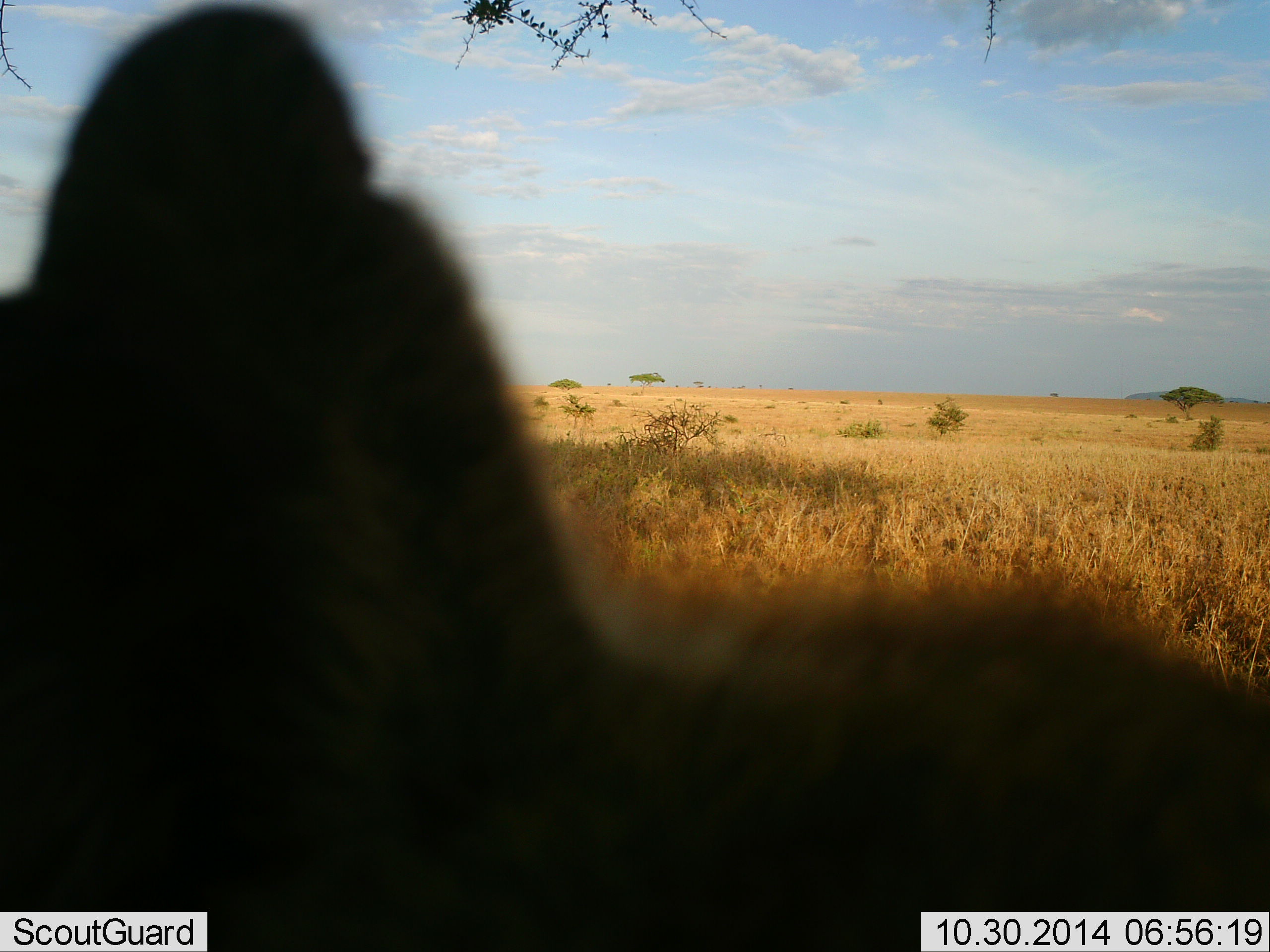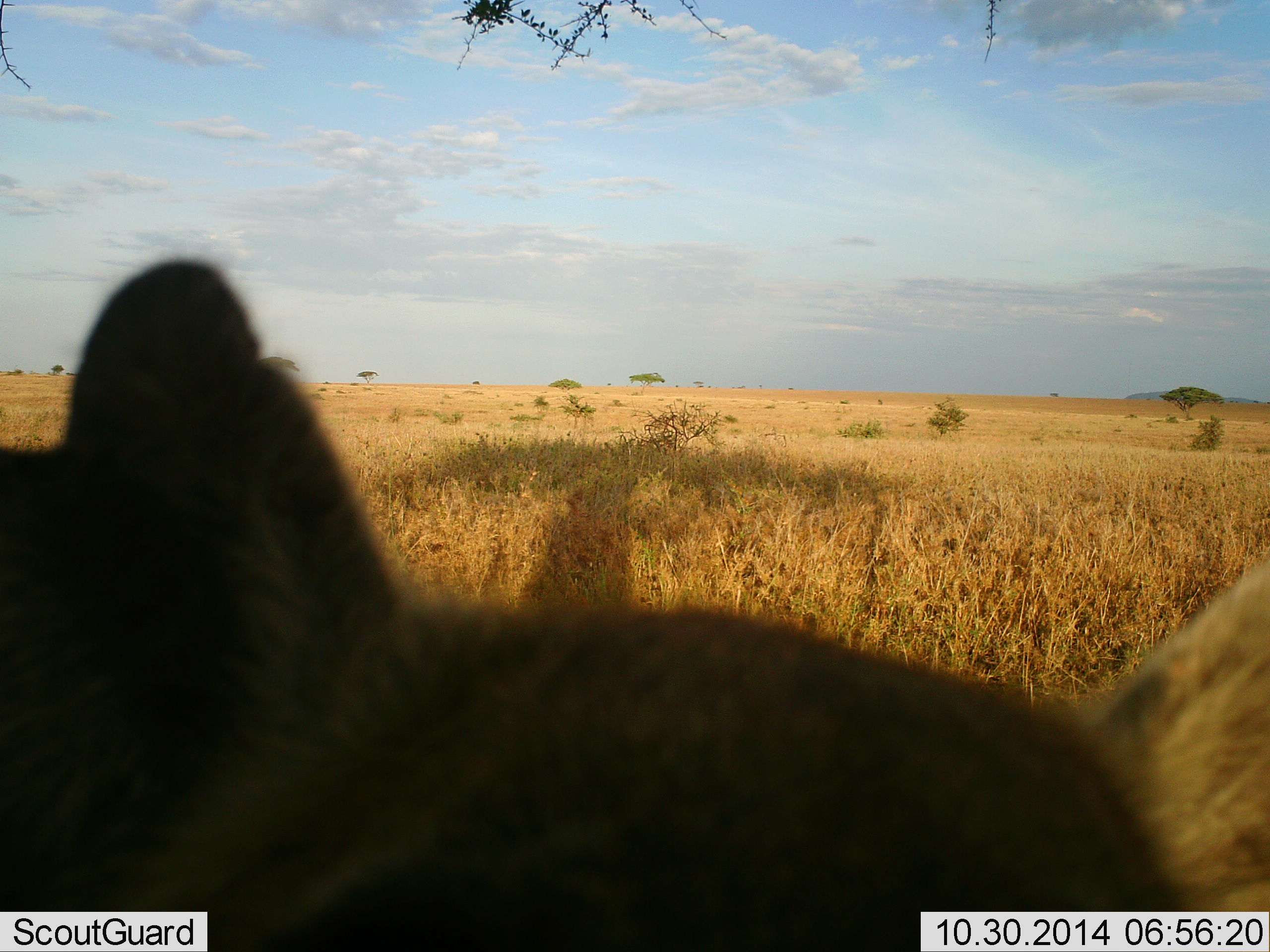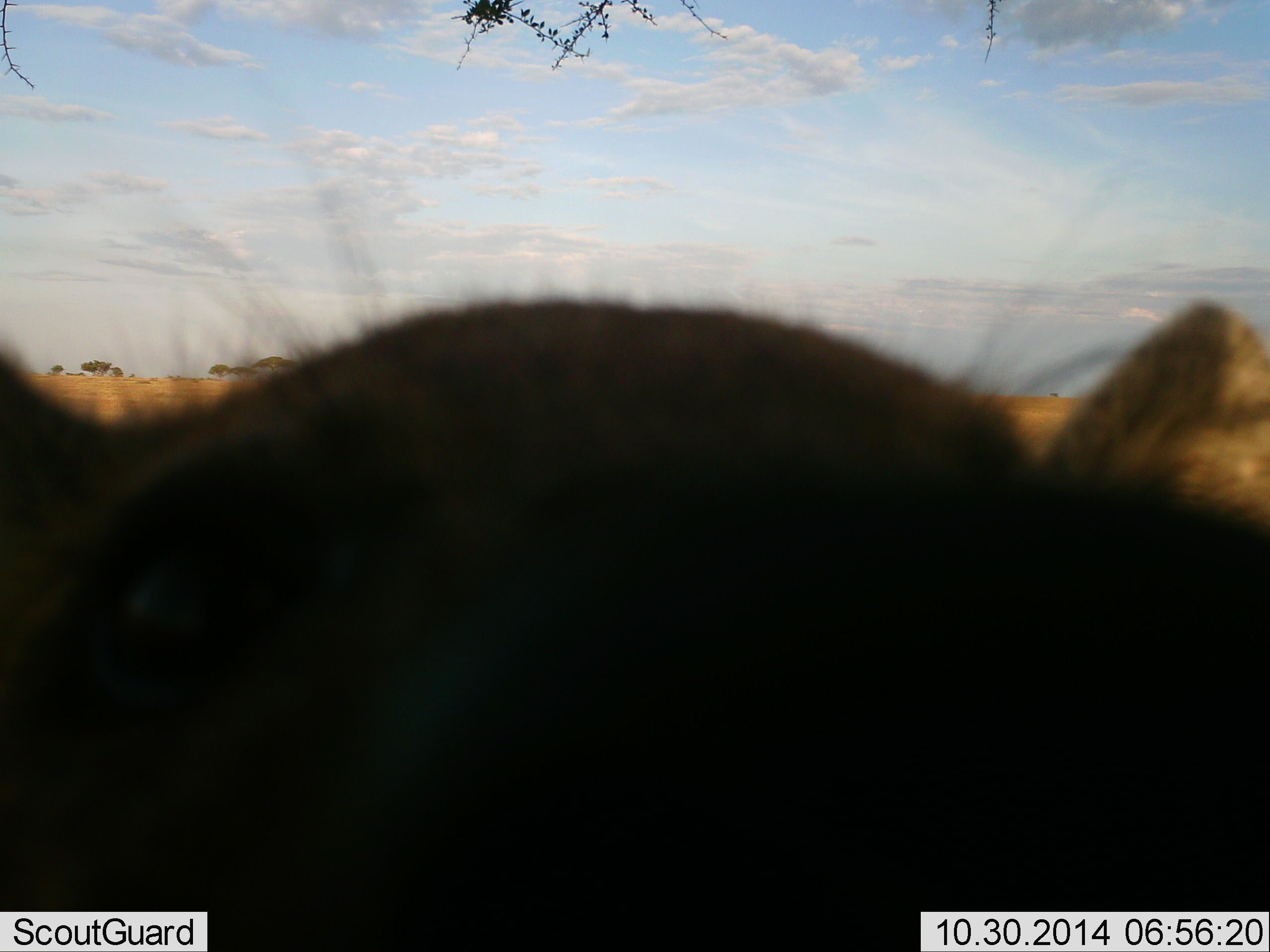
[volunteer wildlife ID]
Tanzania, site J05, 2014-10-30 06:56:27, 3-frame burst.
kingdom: Animalia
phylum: Chordata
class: Mammalia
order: Carnivora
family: Hyaenidae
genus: Crocuta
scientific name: Crocuta crocuta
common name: spotted hyena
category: hyenaspotted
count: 1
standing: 75%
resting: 12%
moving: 0%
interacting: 25%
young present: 0%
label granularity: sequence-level